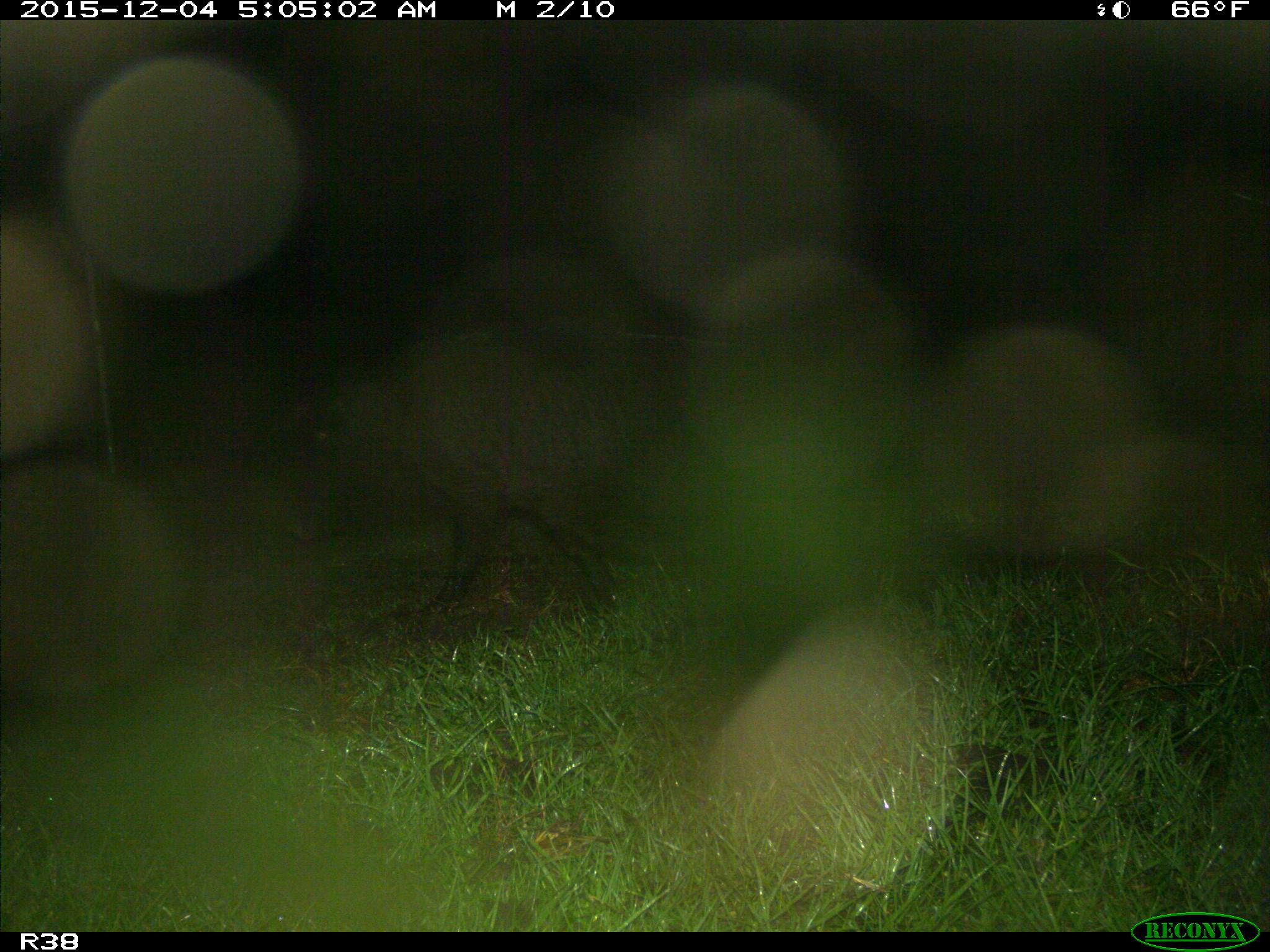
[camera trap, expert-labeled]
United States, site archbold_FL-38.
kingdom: Animalia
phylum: Chordata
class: Mammalia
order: Artiodactyla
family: Suidae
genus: Sus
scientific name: Sus scrofa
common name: wild boar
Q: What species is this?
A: Sus scrofa (wild boar).